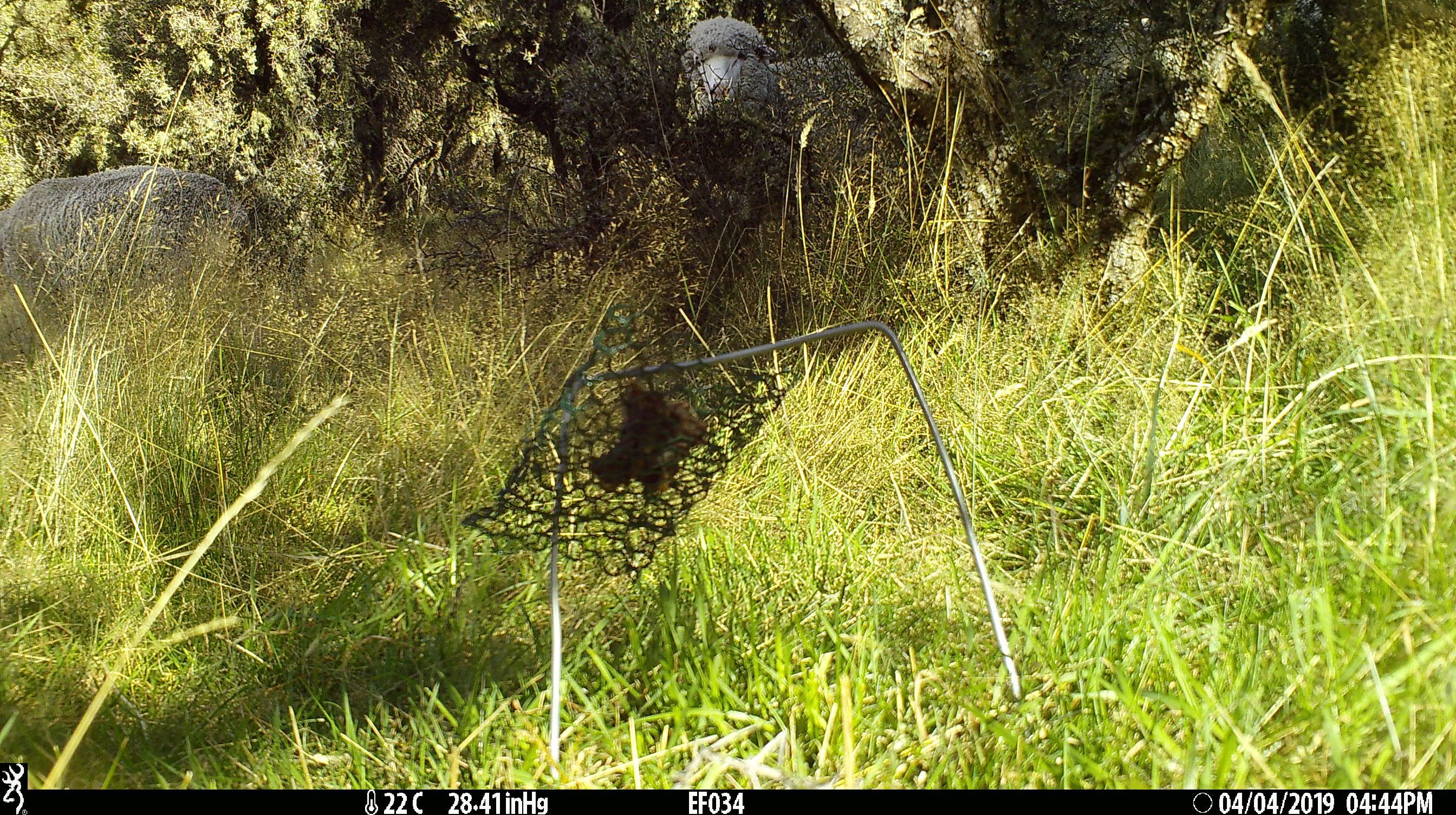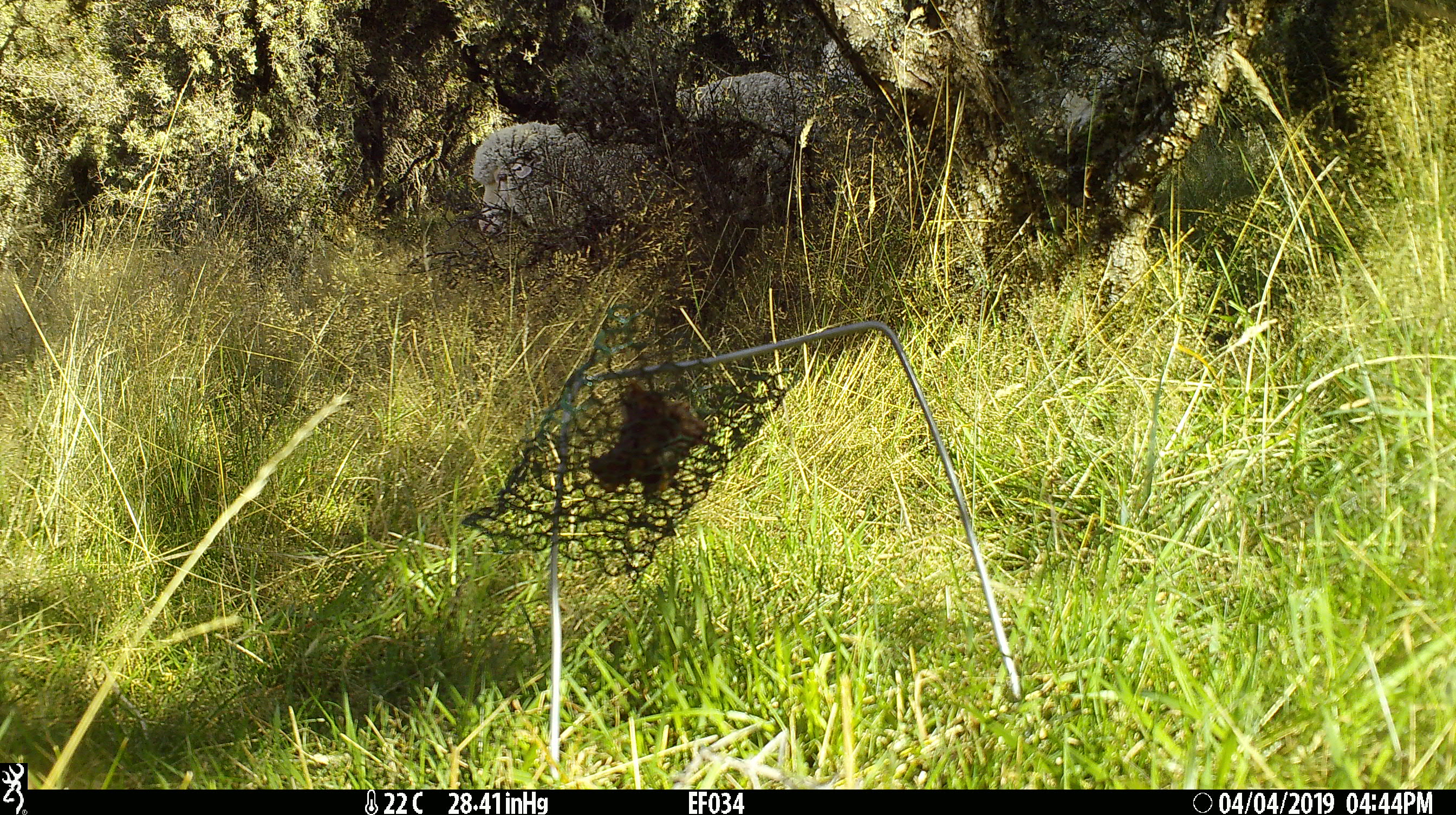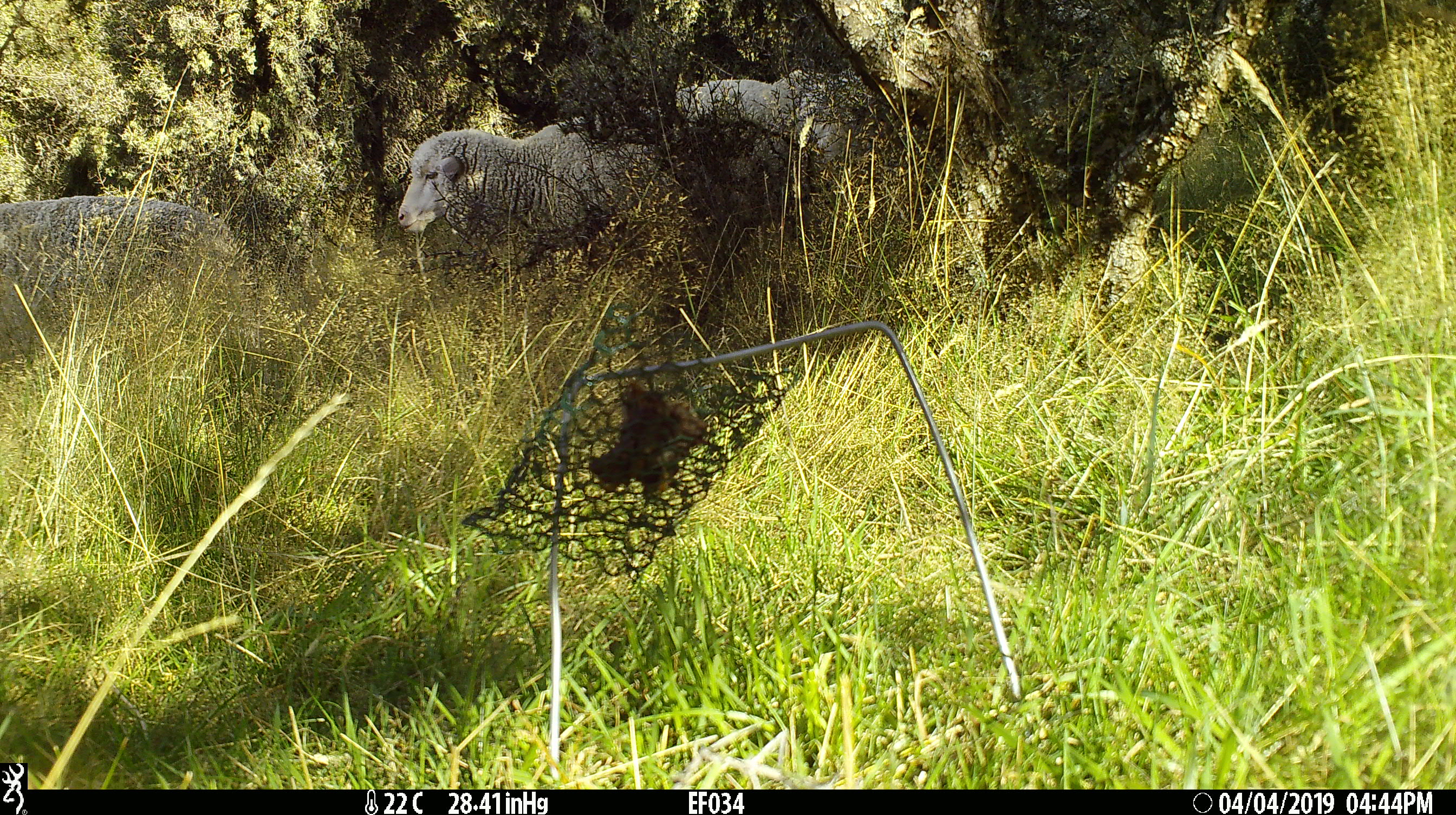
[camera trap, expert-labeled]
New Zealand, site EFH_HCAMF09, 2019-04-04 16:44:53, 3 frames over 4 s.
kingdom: Animalia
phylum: Chordata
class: Mammalia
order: Artiodactyla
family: Bovidae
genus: Ovis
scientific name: Ovis aries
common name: domestic sheep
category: sheep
Sheep (domestic sheep) (Ovis aries).